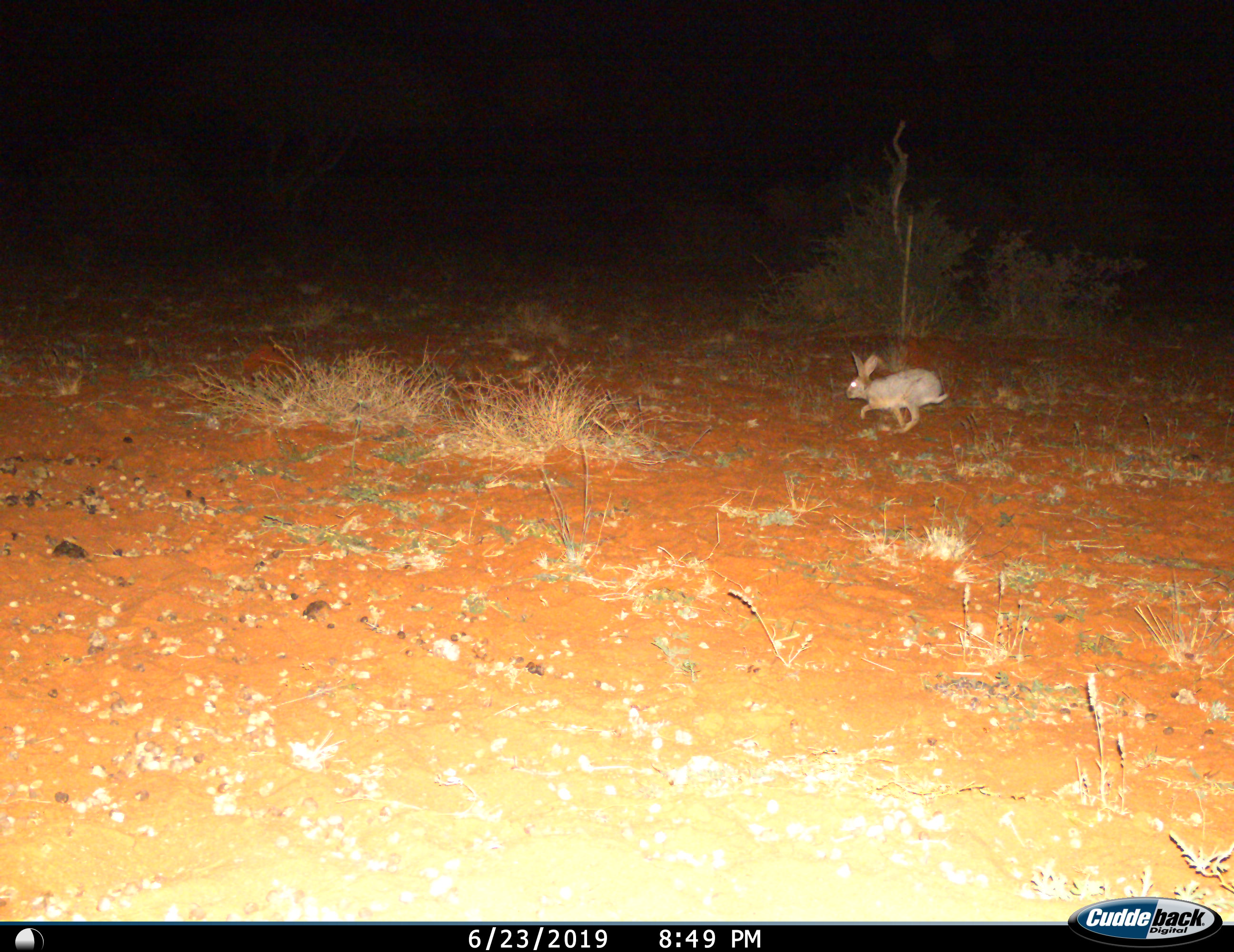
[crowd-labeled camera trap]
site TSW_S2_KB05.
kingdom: Animalia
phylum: Chordata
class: Mammalia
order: Lagomorpha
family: Leporidae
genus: Lepus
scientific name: Lepus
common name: hare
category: hareunknown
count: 1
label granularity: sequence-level